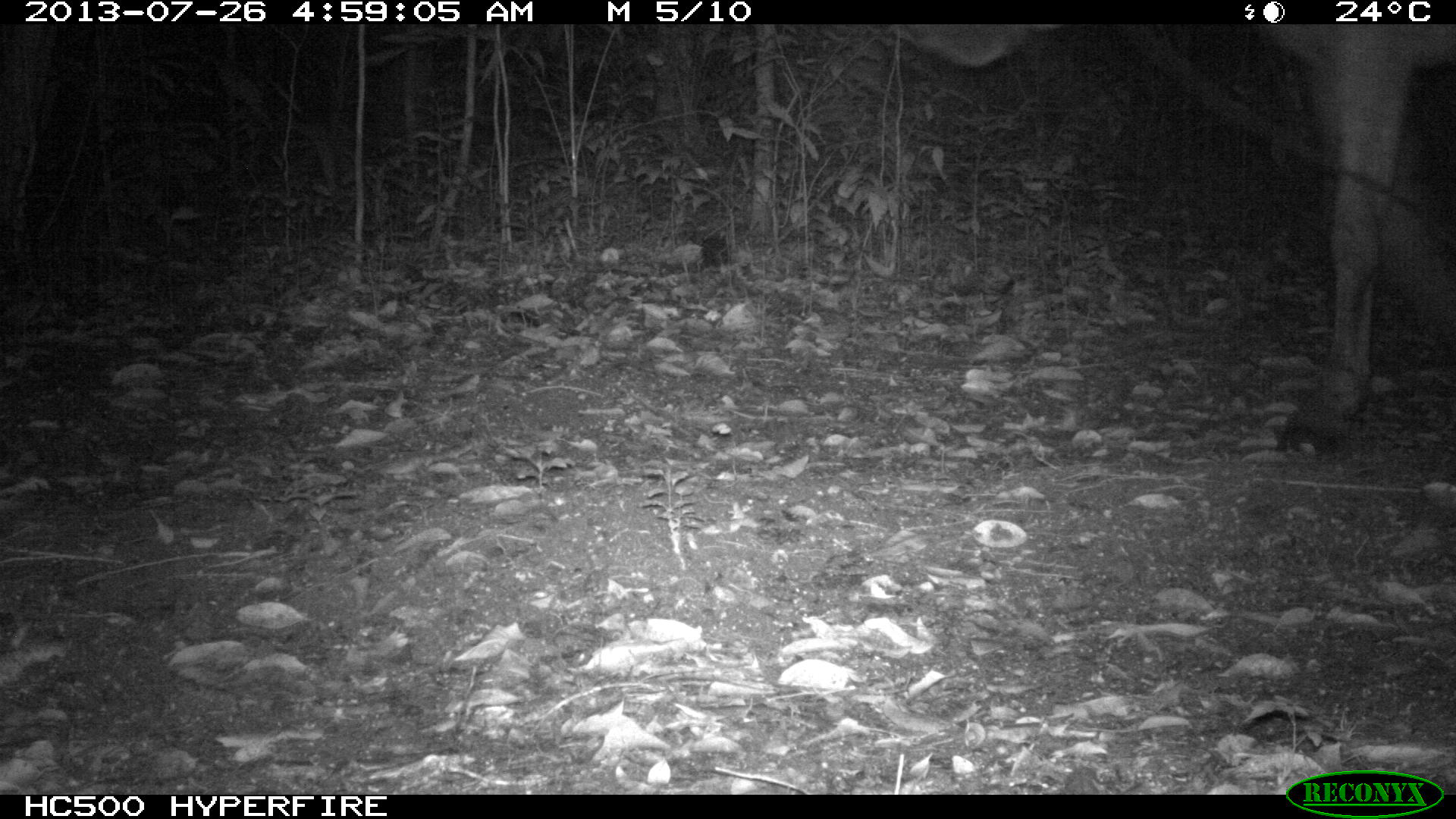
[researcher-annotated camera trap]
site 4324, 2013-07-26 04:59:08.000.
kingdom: Animalia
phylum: Chordata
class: Mammalia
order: Perissodactyla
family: Equidae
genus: Equus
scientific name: Equus ferus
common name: wild horse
Equus ferus (wild horse), count 1.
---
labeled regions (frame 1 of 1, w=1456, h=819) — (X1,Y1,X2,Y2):
equus ferus: (881,24,1455,458)